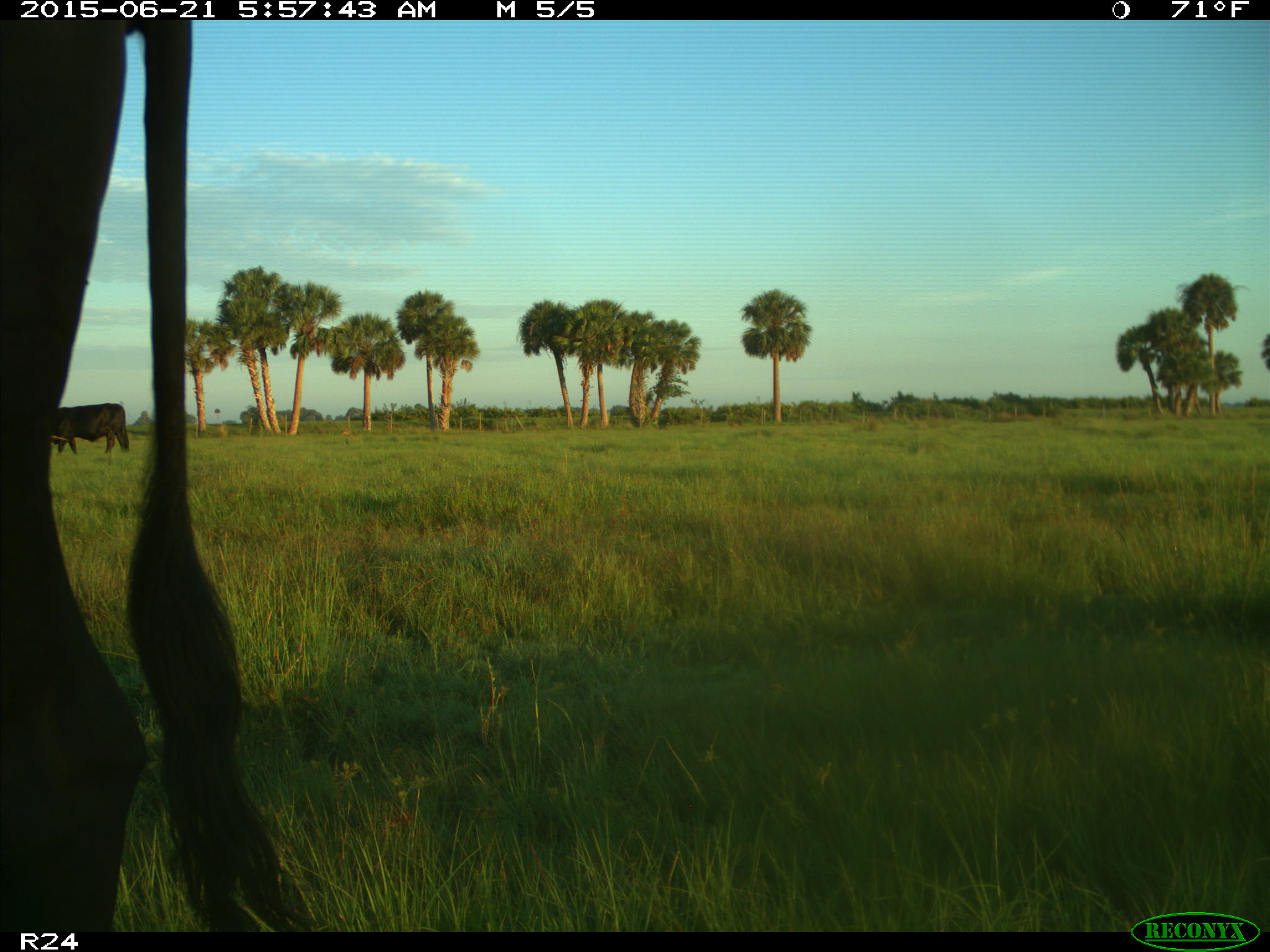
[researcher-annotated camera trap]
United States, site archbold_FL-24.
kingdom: Animalia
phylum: Chordata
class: Mammalia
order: Artiodactyla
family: Bovidae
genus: Bos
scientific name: Bos taurus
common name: domestic cow